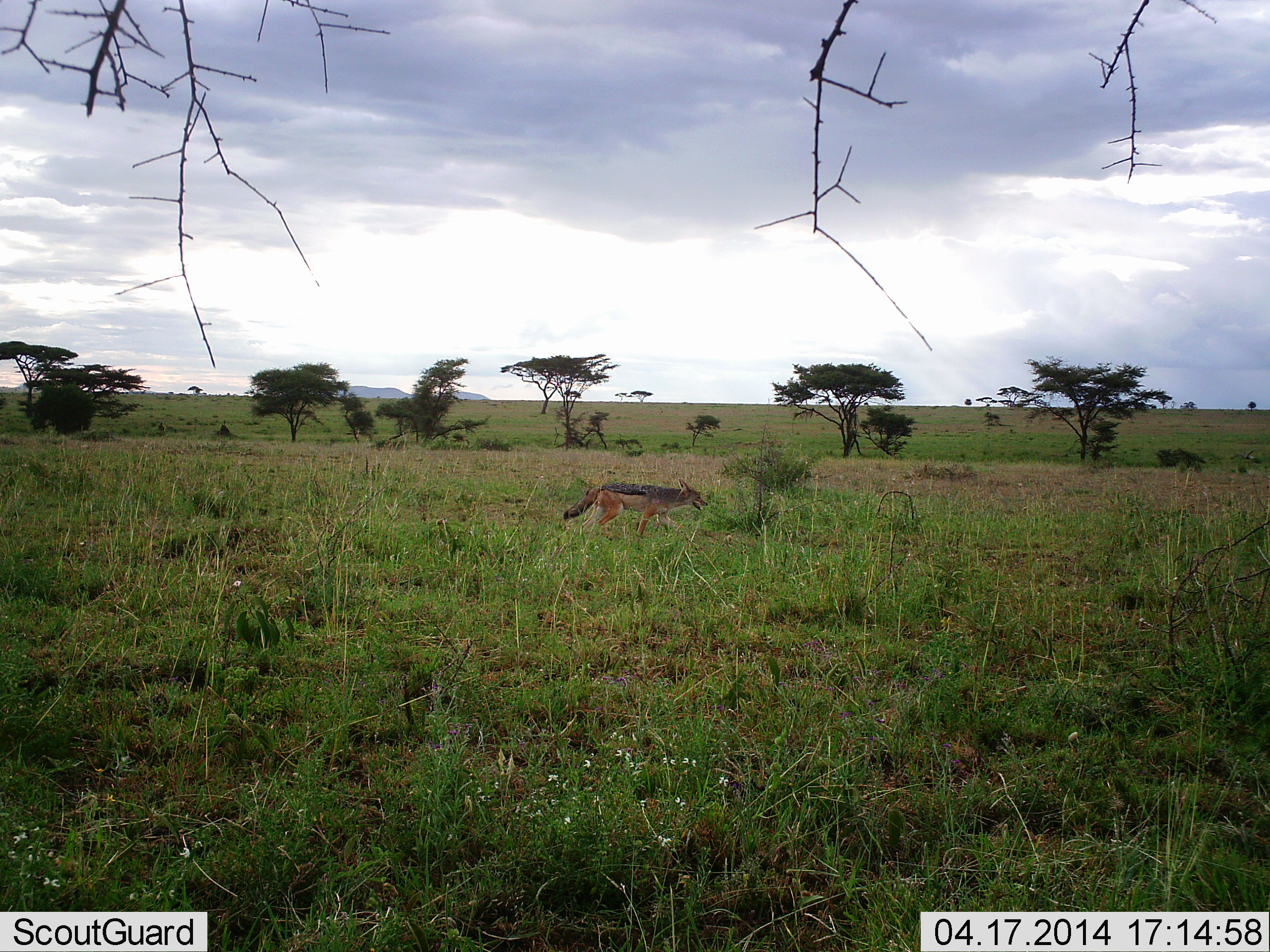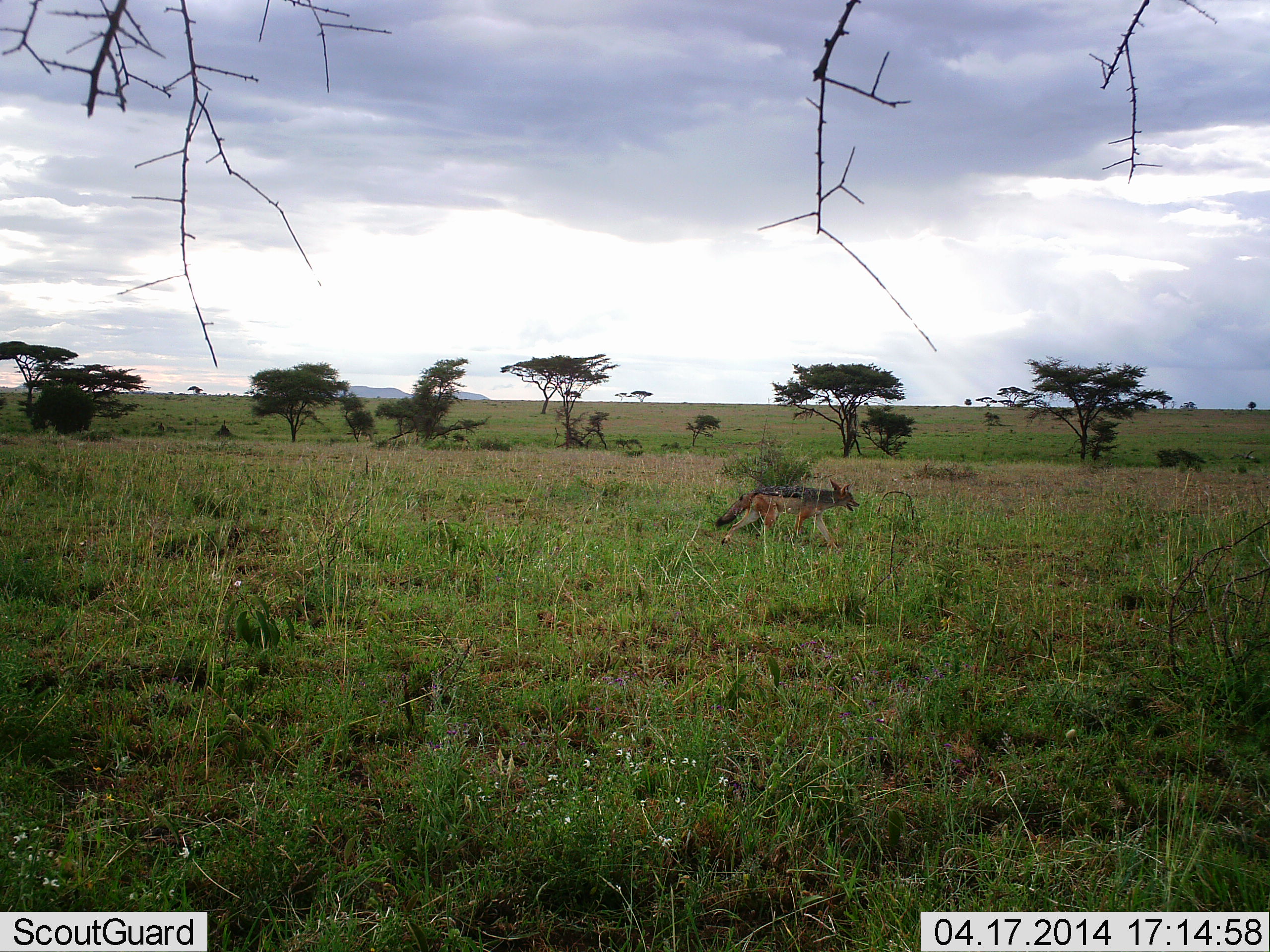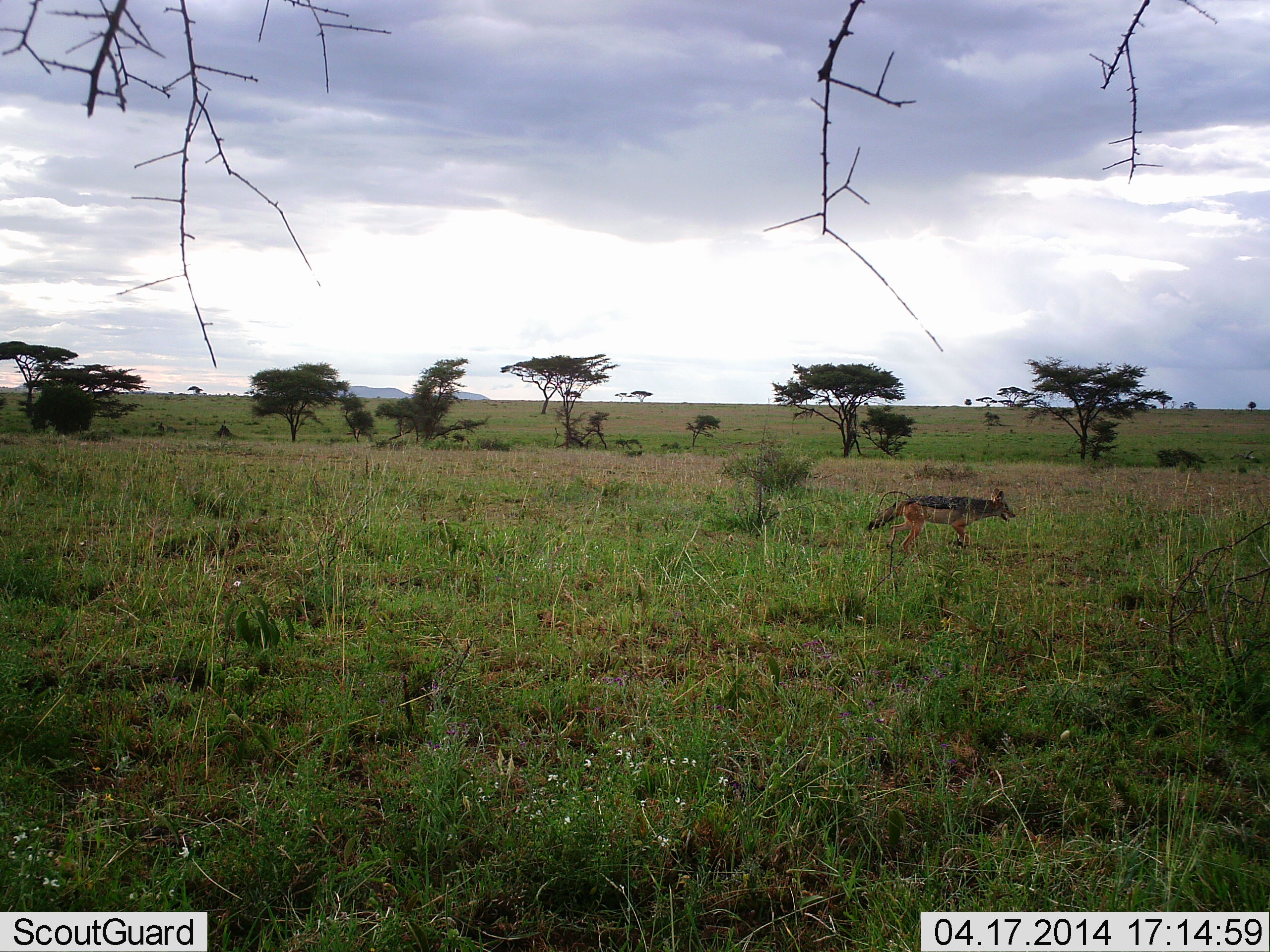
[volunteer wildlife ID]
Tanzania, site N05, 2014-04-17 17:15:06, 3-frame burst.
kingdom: Animalia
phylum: Chordata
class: Mammalia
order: Carnivora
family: Canidae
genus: Lupulella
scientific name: Lupulella mesomelas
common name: black-backed jackal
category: jackal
Jackal (black-backed jackal) (Lupulella mesomelas), count 1. Behavior (volunteer vote fractions): standing 0%, resting 0%, moving 100%, interacting 0%. Young present (vote fraction): 0%. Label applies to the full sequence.